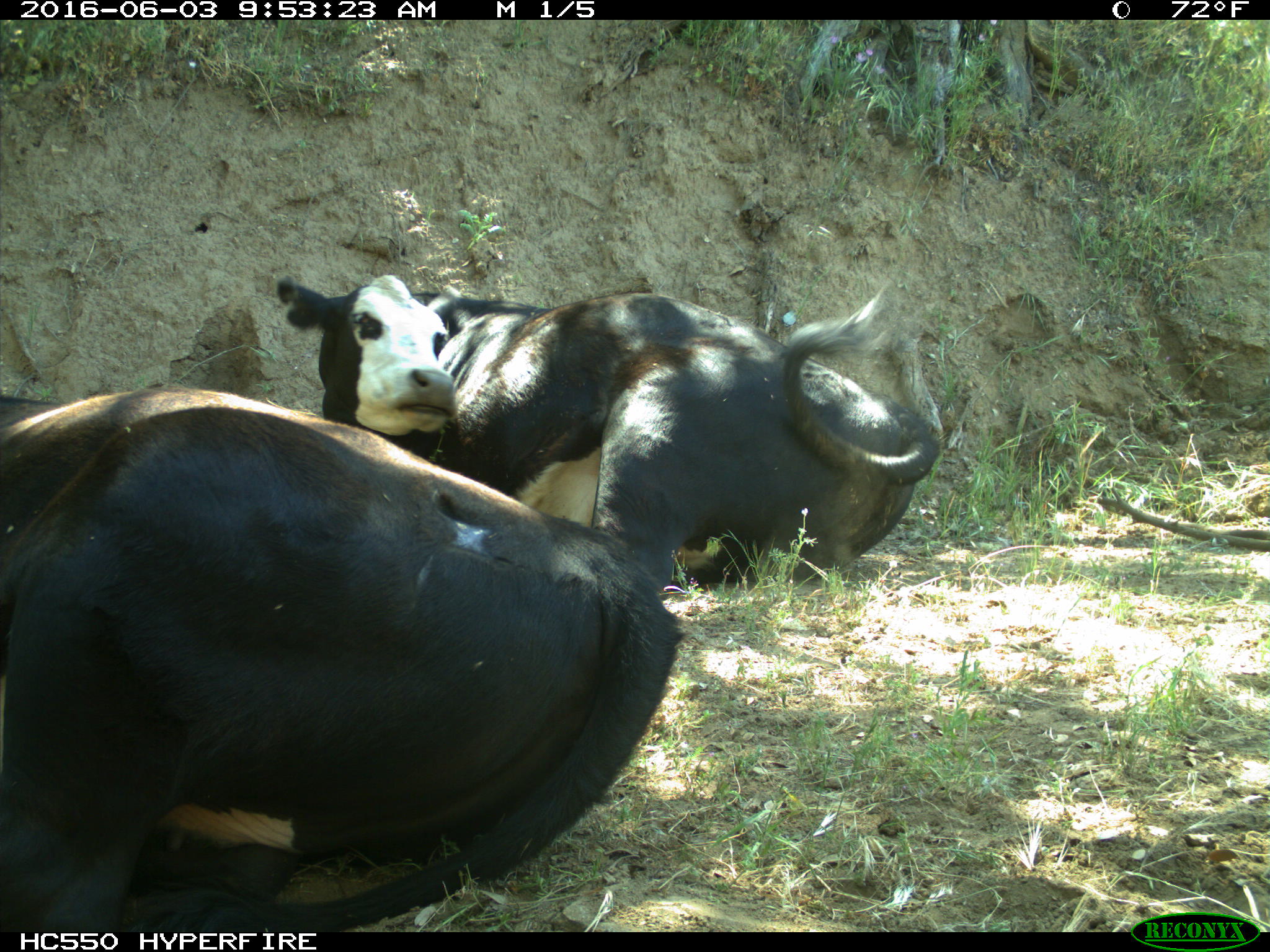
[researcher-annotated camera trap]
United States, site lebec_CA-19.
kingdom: Animalia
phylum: Chordata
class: Mammalia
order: Artiodactyla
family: Bovidae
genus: Bos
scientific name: Bos taurus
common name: domestic cow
Bos taurus (domestic cow).